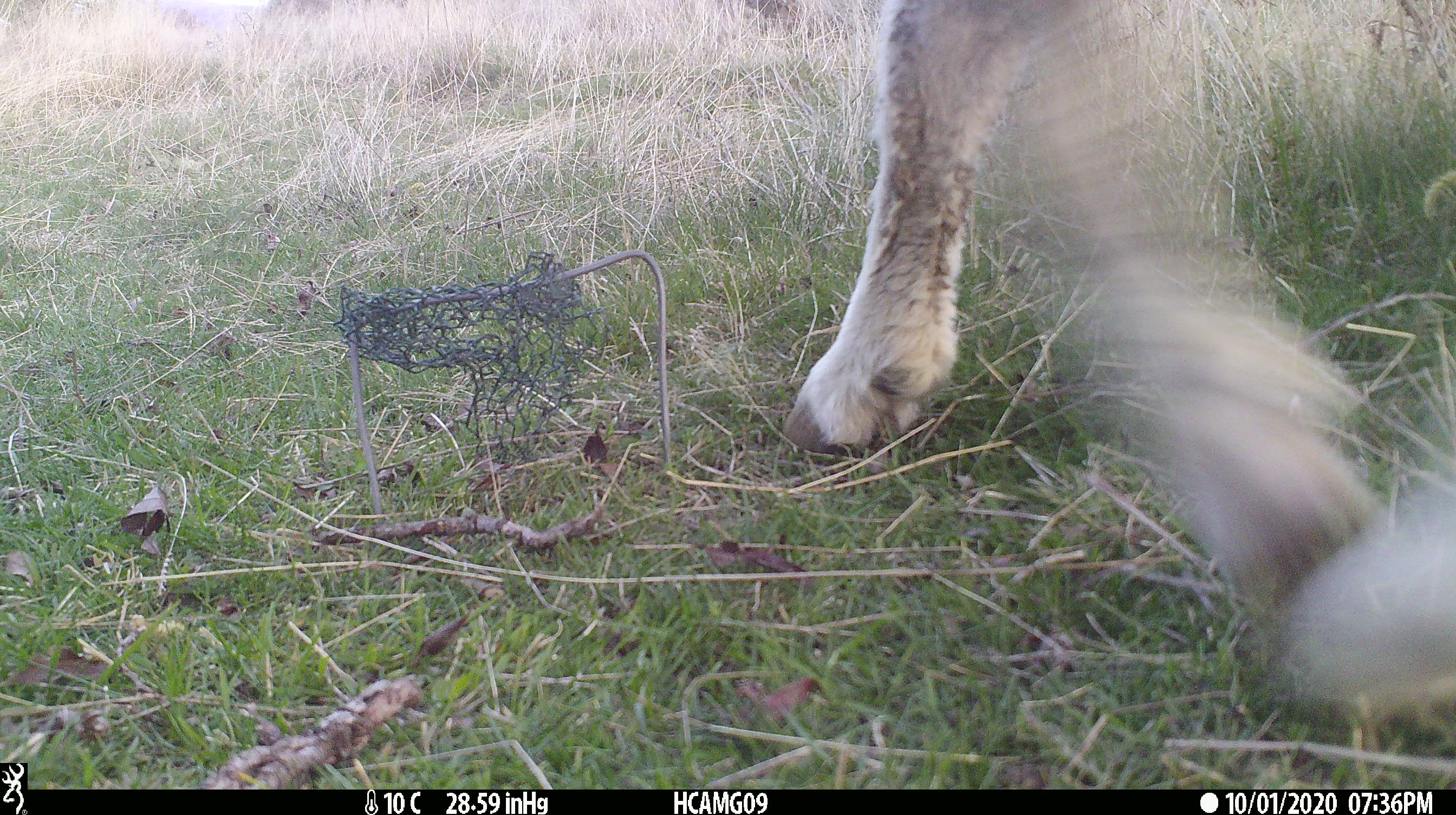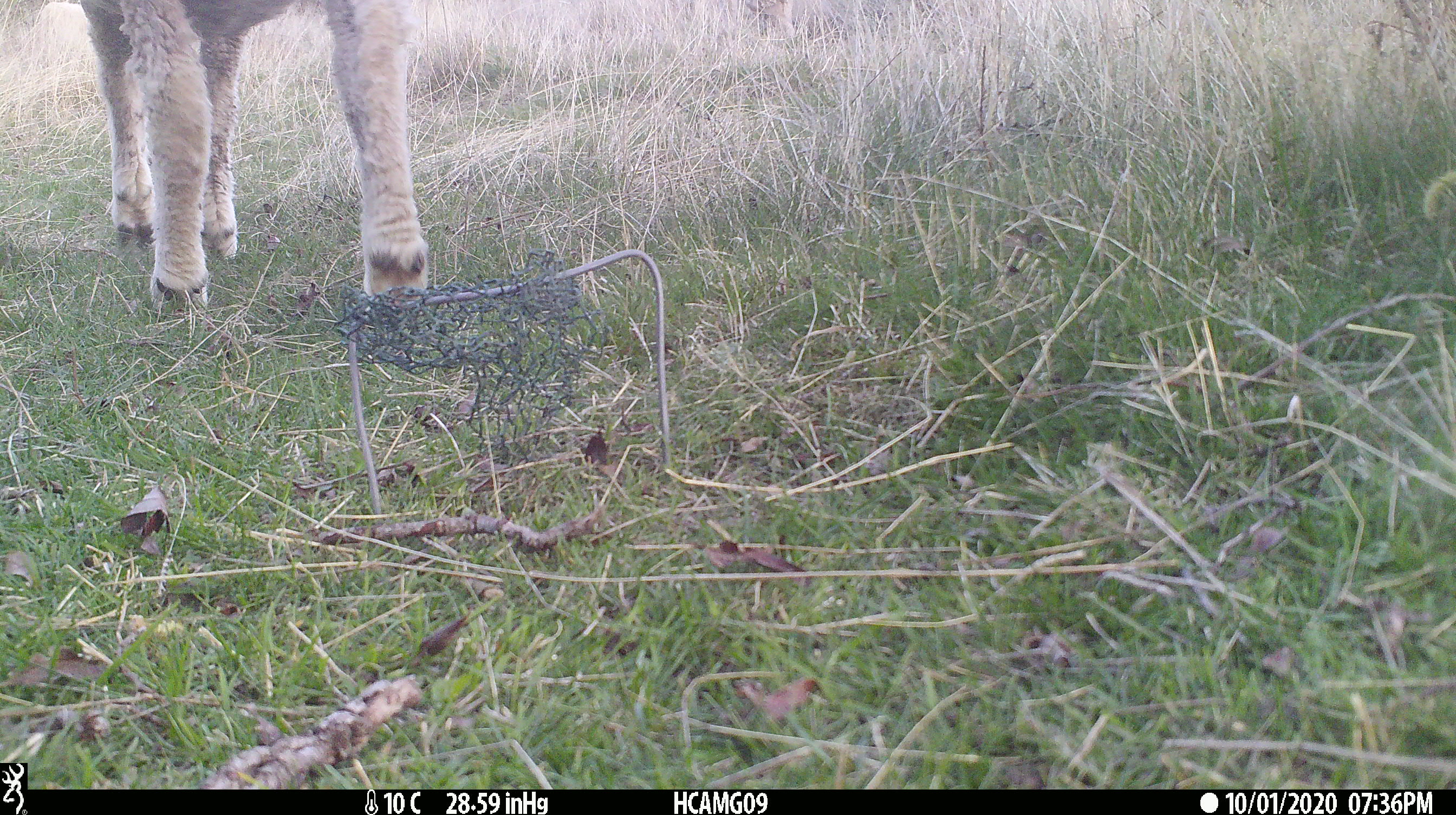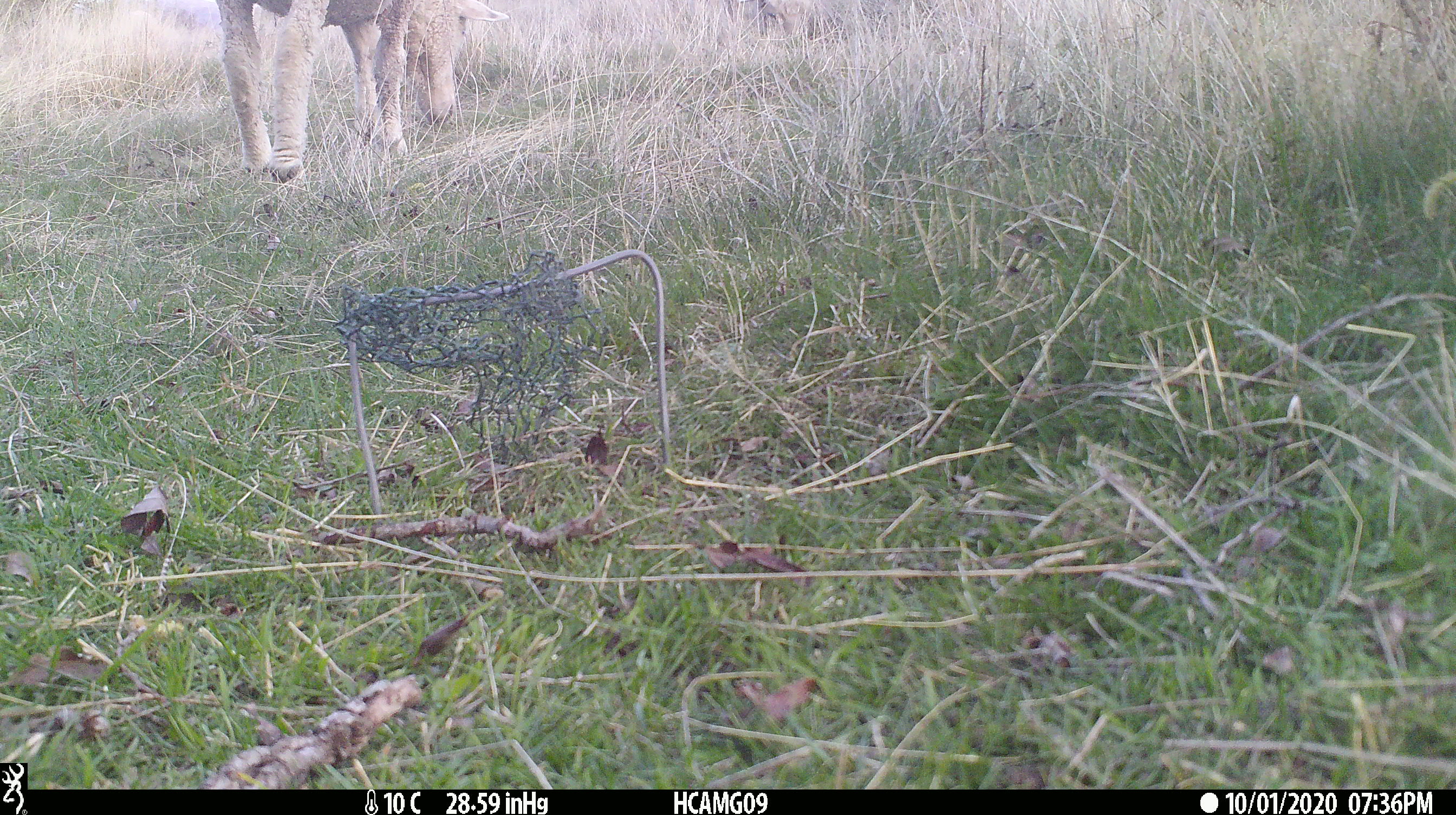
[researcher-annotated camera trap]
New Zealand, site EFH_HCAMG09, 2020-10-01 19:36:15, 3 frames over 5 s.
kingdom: Animalia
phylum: Chordata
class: Mammalia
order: Artiodactyla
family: Bovidae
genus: Ovis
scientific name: Ovis aries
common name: domestic sheep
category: sheep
Sheep (domestic sheep) (Ovis aries).